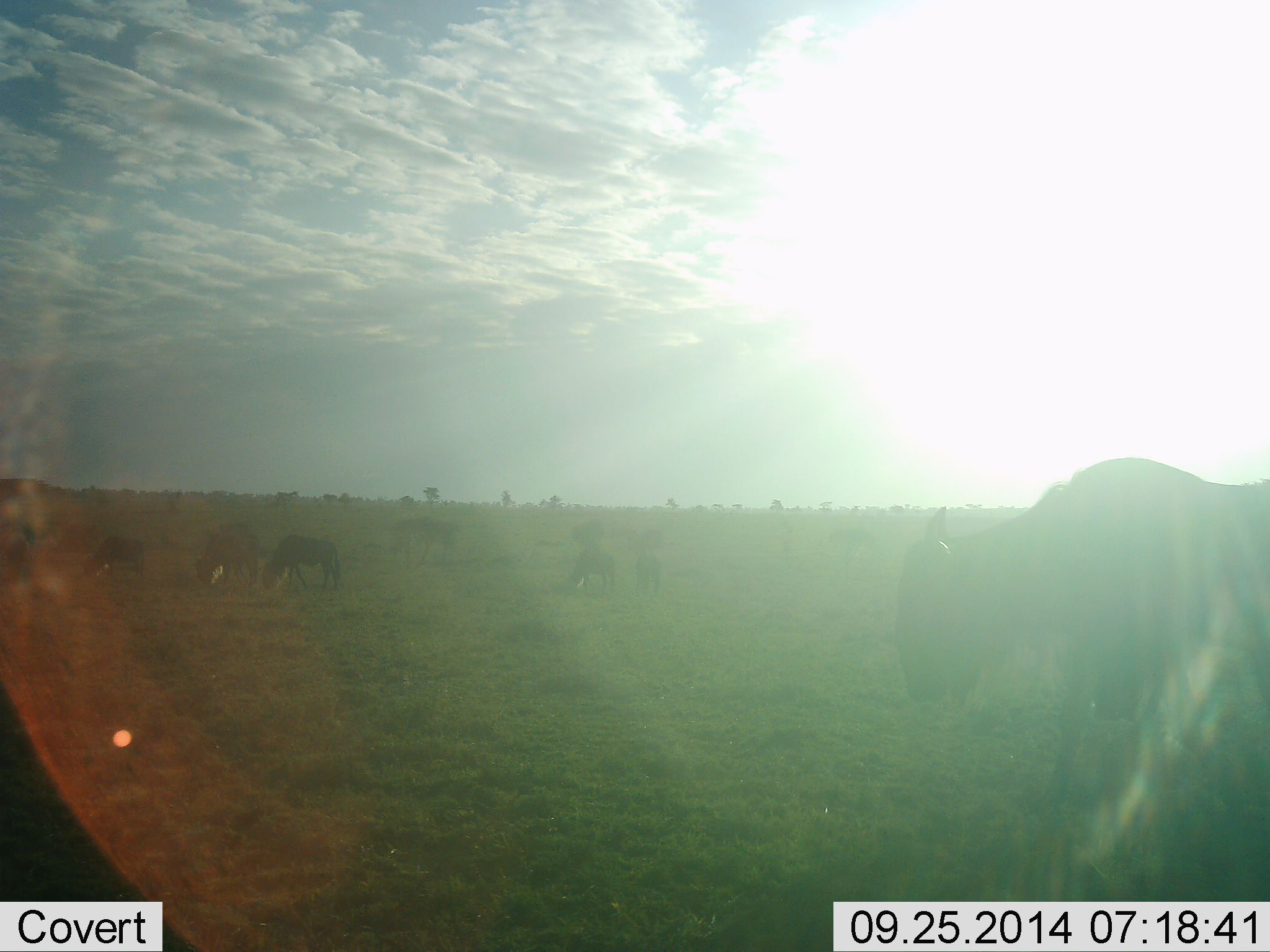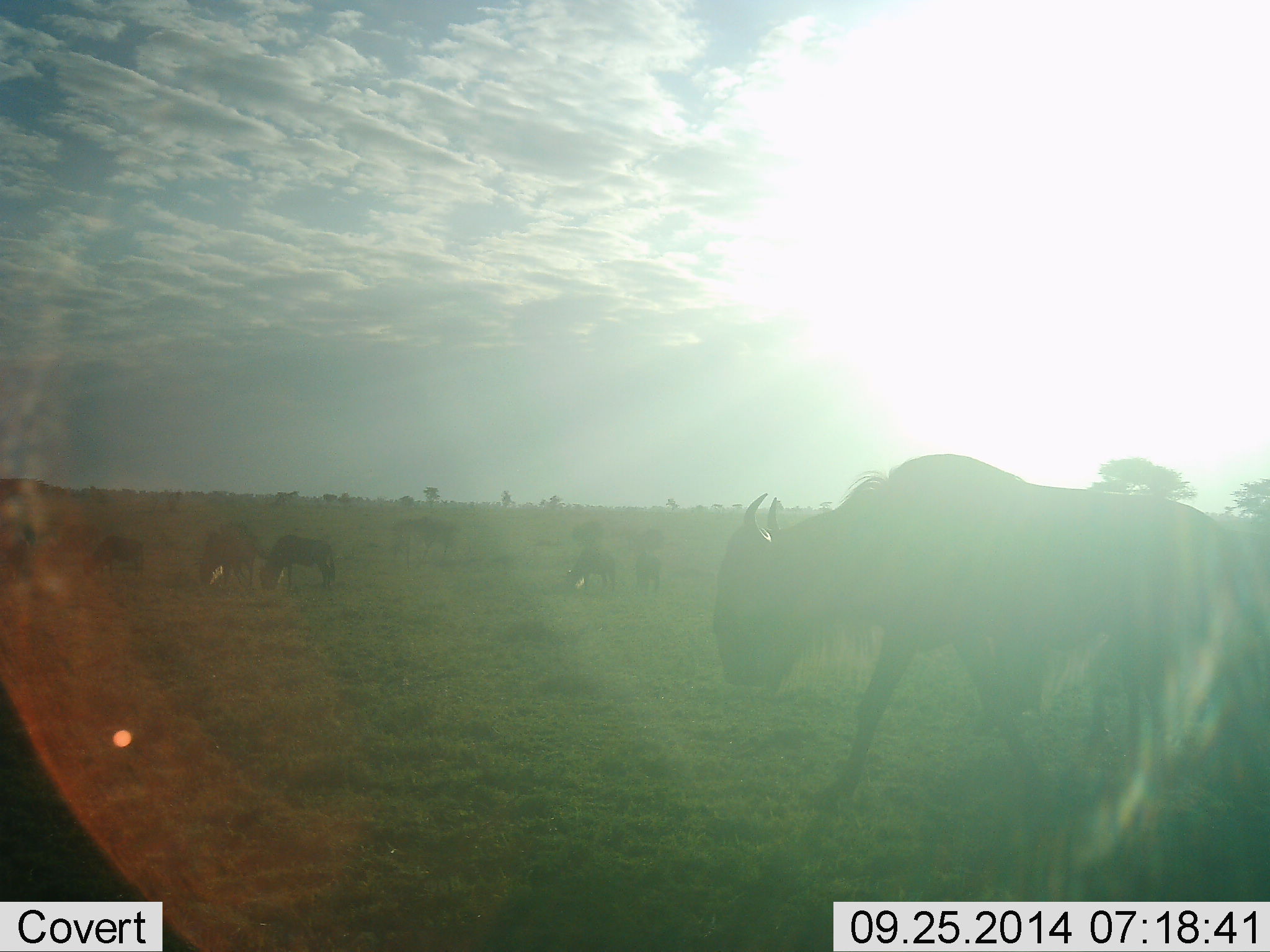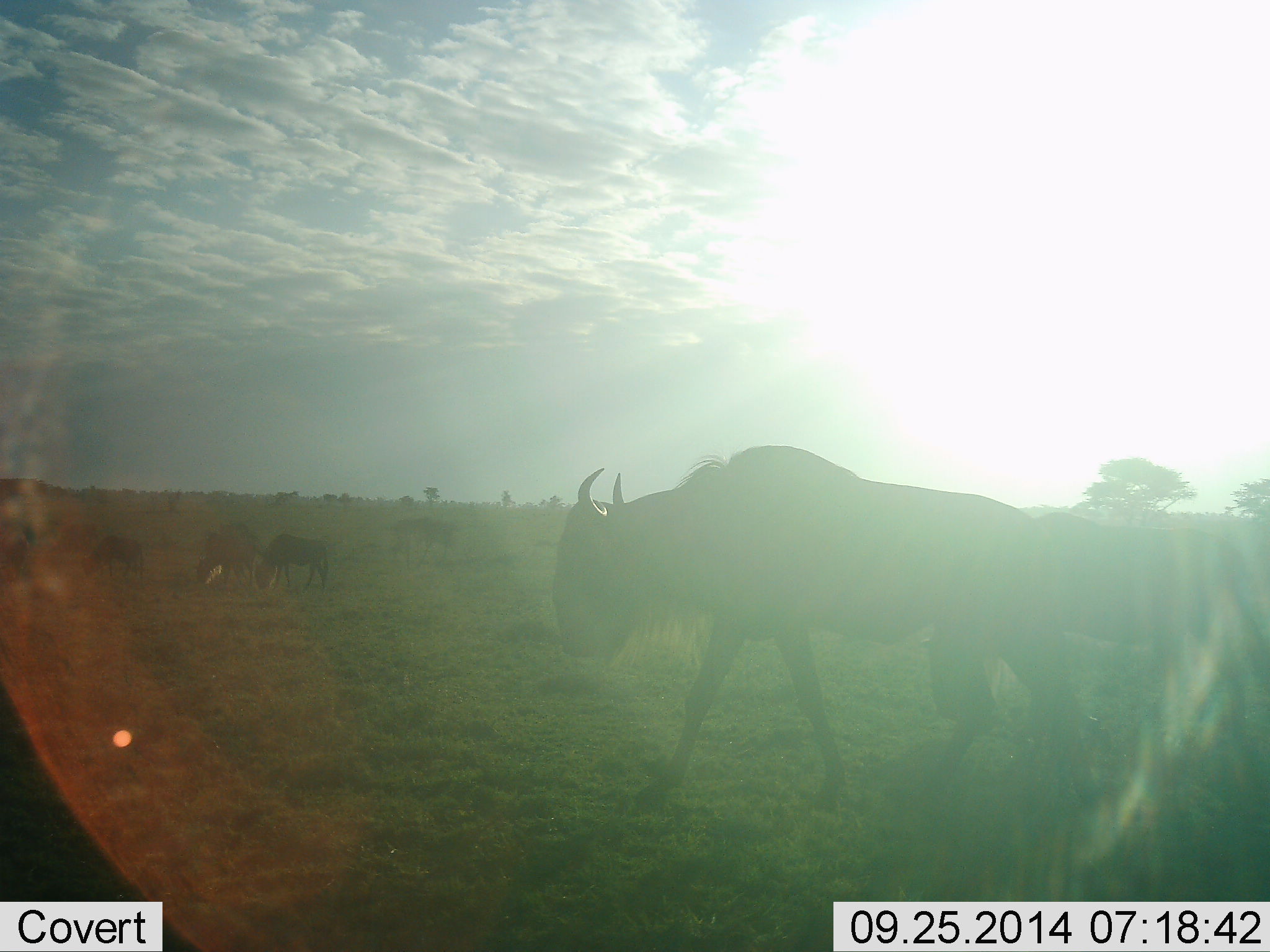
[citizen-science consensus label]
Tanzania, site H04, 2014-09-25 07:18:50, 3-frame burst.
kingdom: Animalia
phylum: Chordata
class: Mammalia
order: Artiodactyla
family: Bovidae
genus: Connochaetes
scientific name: Connochaetes taurinus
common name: blue wildebeest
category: wildebeest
Wildebeest (blue wildebeest) (Connochaetes taurinus), count 10. Behavior (volunteer vote fractions): standing 30%, resting 10%, moving 100%, interacting 0%. Young present (vote fraction): 10%. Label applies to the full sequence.